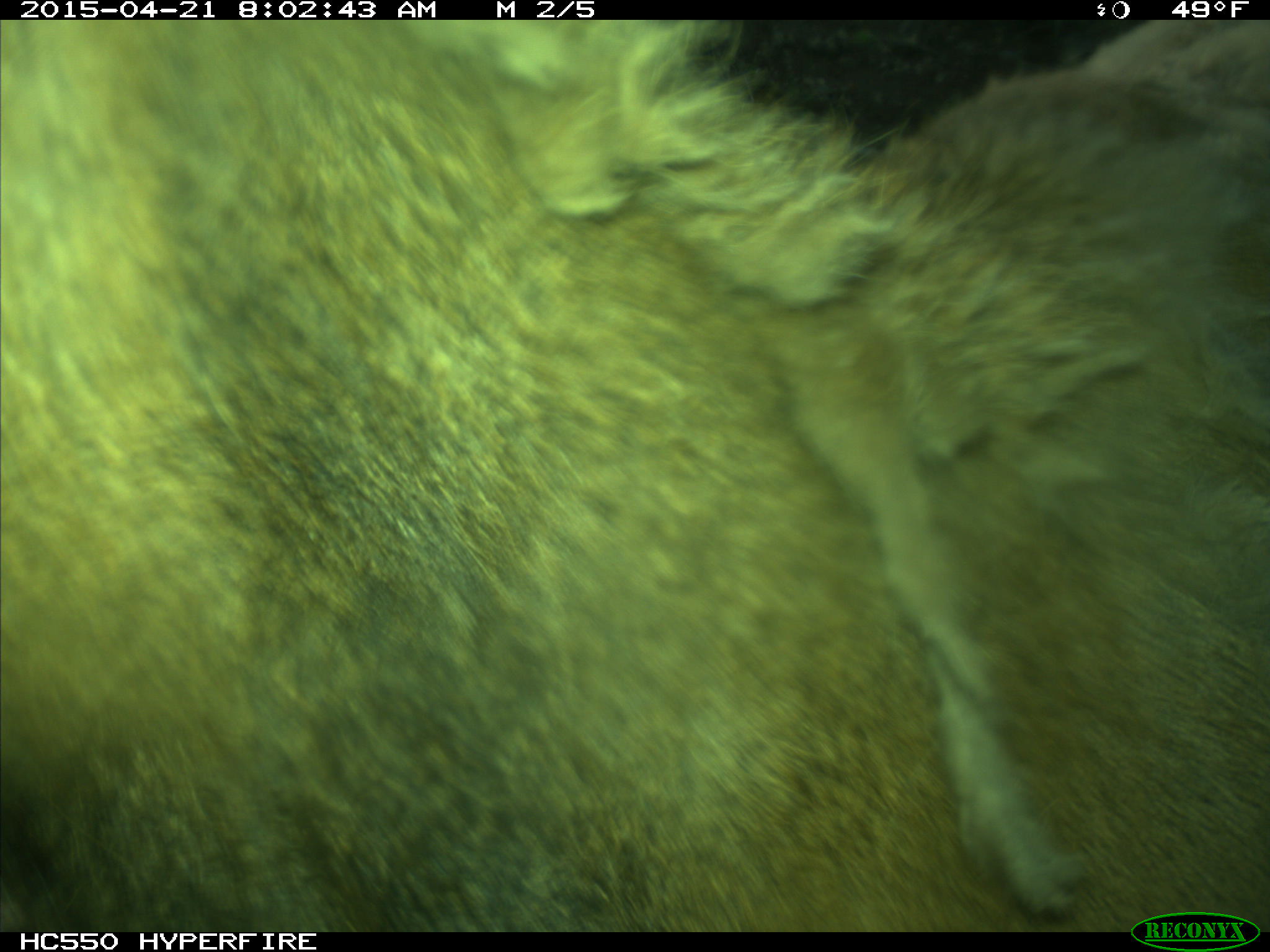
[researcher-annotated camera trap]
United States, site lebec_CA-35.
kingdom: Animalia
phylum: Chordata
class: Mammalia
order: Artiodactyla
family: Cervidae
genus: Cervus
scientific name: Cervus canadensis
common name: elk